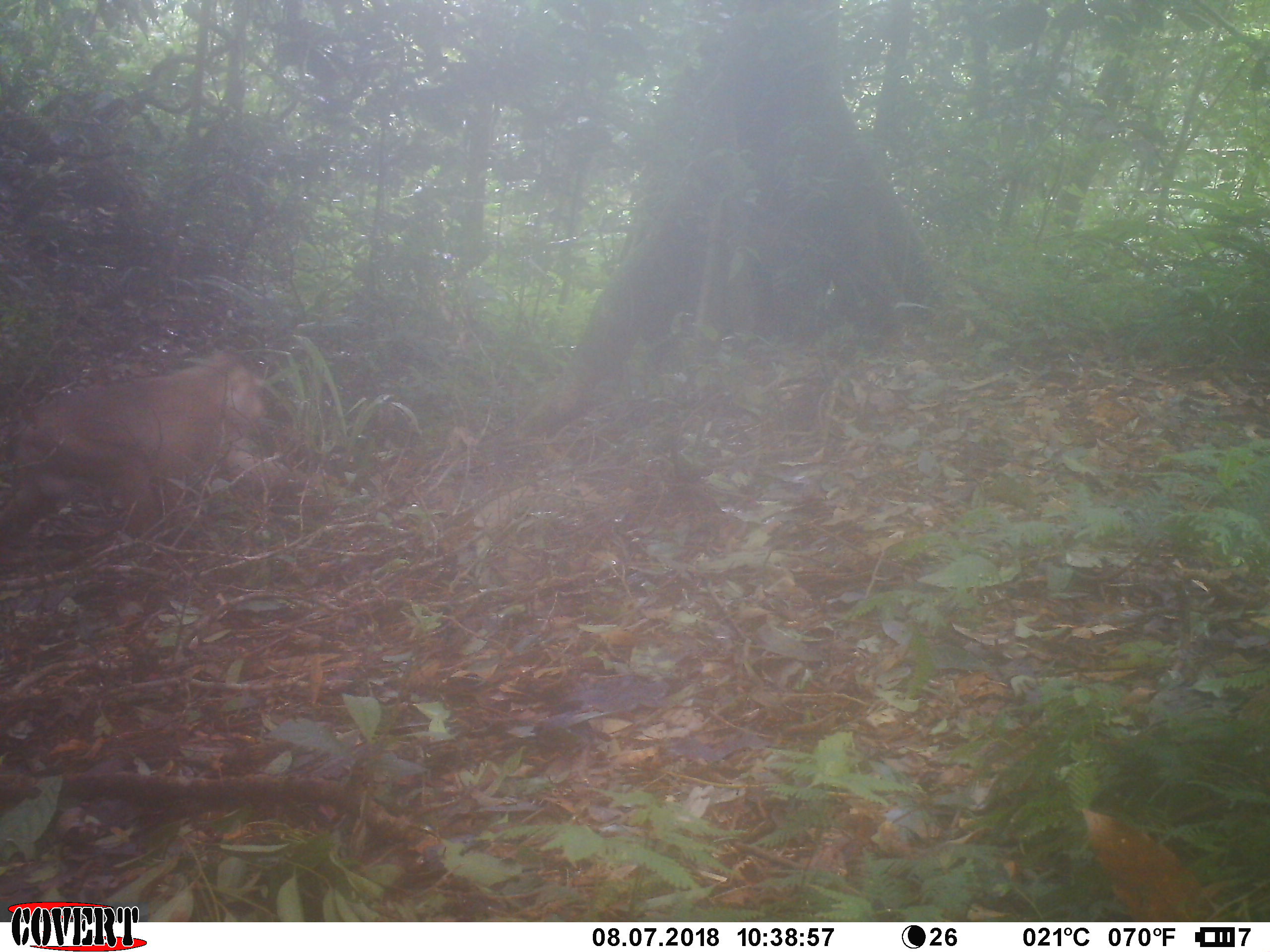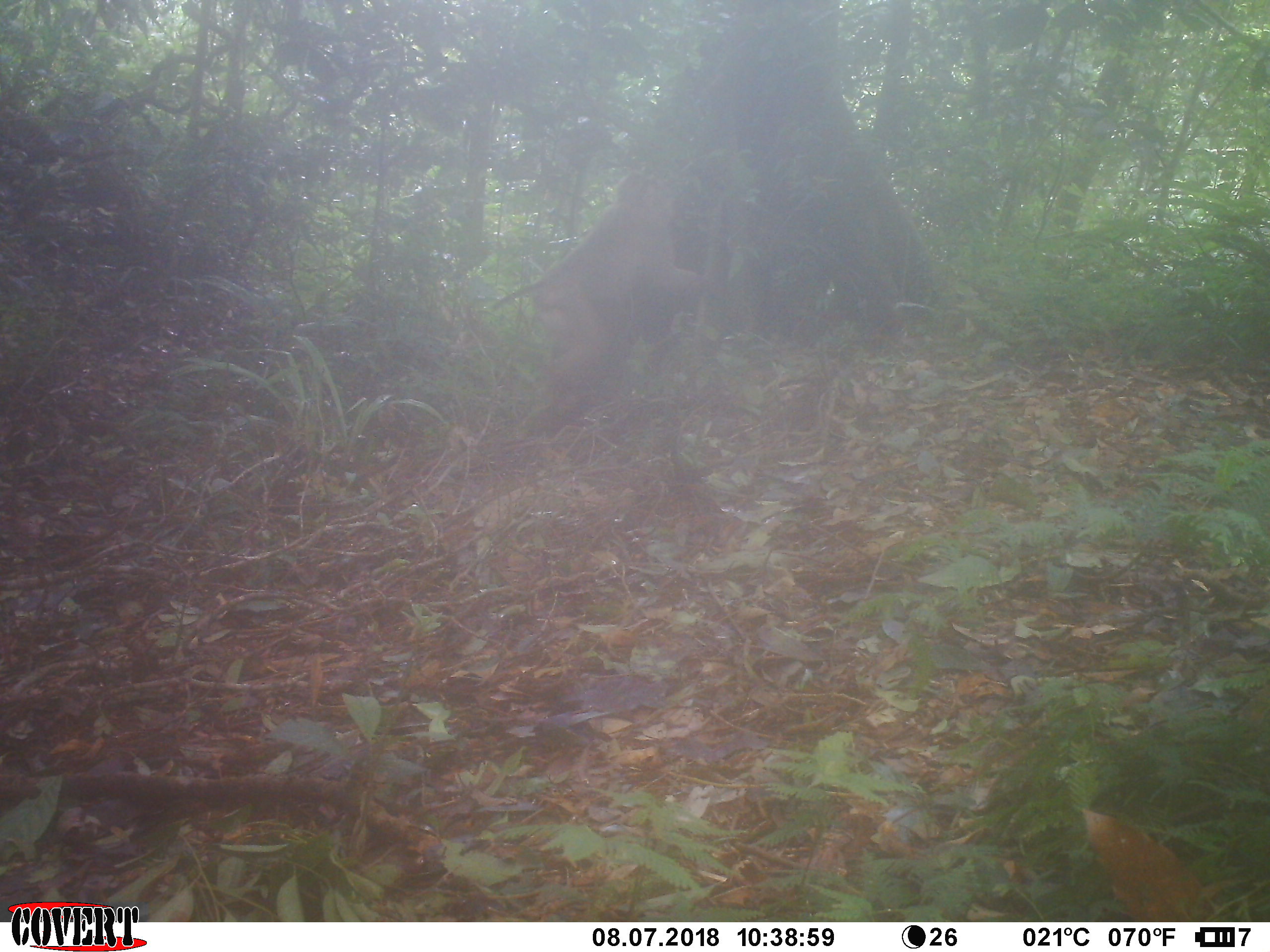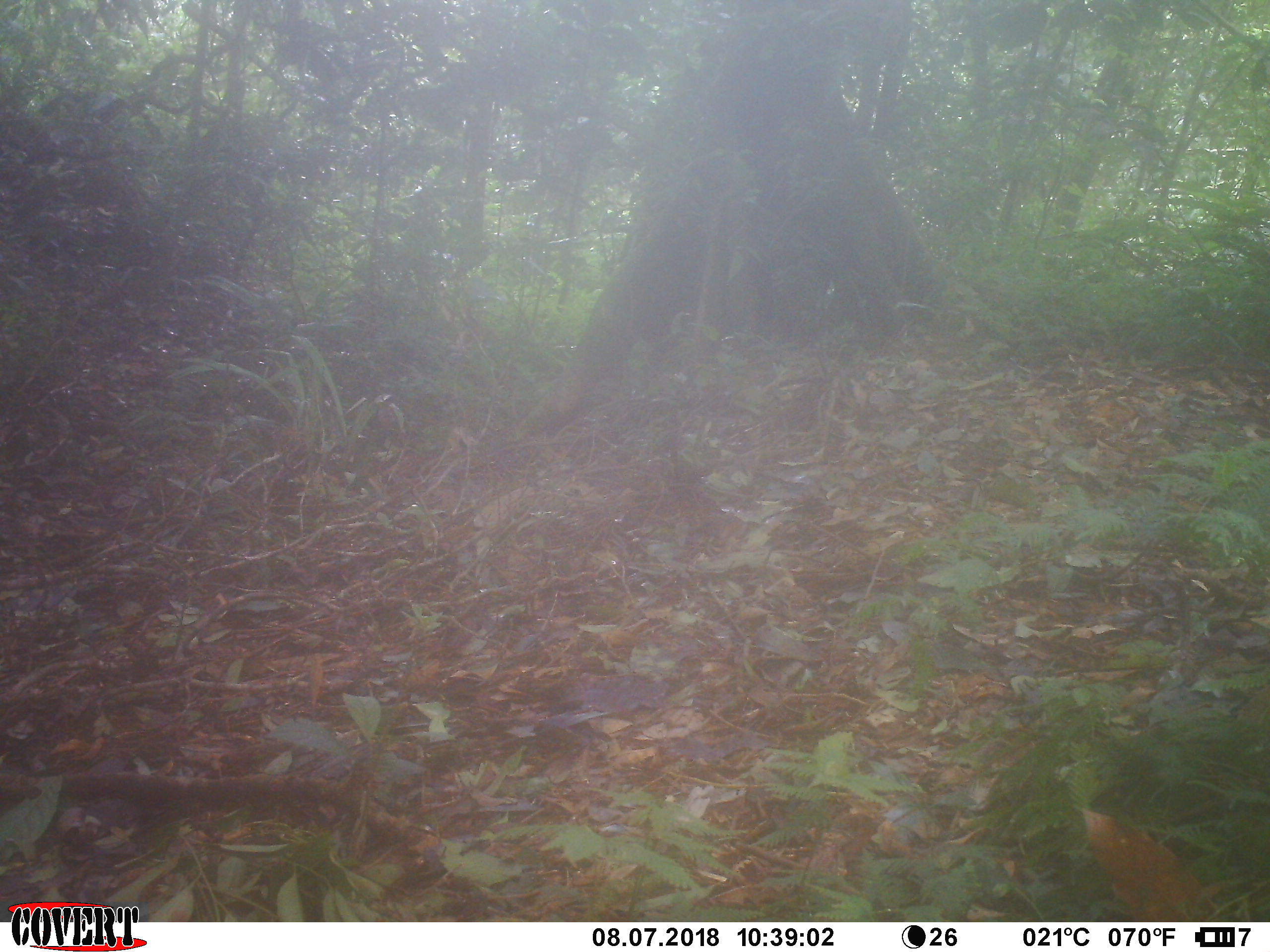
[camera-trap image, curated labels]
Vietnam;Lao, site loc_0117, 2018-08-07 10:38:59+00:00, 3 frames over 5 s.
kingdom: Animalia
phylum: Chordata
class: Mammalia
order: Primates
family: Cercopithecidae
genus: Macaca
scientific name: Macaca nemestrina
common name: pig-tailed macaque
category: pig tailed macaque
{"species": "pig tailed macaque (pig-tailed macaque) (Macaca nemestrina)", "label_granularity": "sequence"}